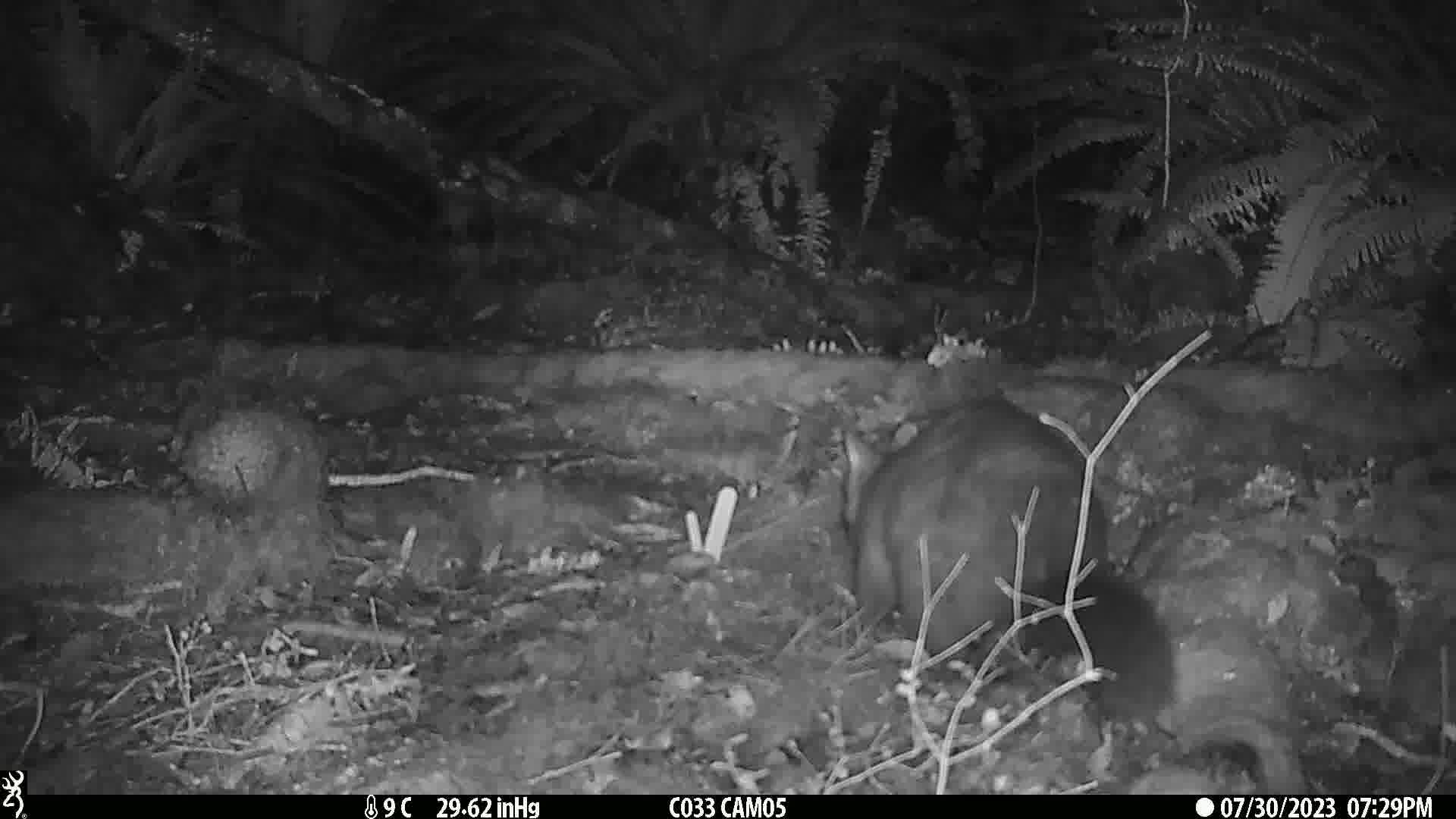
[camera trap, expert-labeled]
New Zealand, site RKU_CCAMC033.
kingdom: Animalia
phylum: Chordata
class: Mammalia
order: Diprotodontia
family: Phalangeridae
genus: Trichosurus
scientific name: Trichosurus vulpecula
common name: common brushtail possum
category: possum